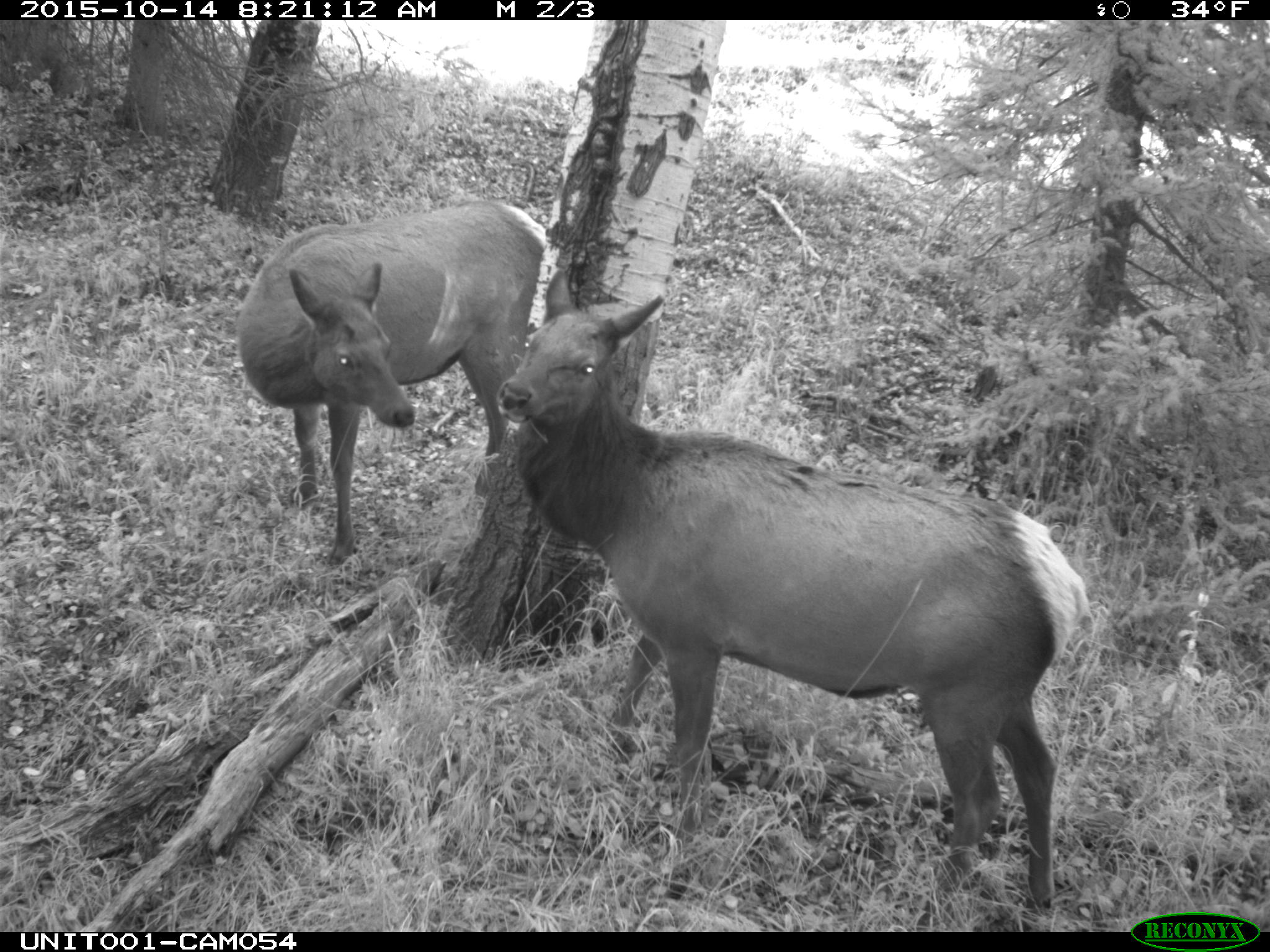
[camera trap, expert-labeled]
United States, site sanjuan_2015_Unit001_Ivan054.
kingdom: Animalia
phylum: Chordata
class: Mammalia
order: Artiodactyla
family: Cervidae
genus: Cervus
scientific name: Cervus elaphus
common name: red deer